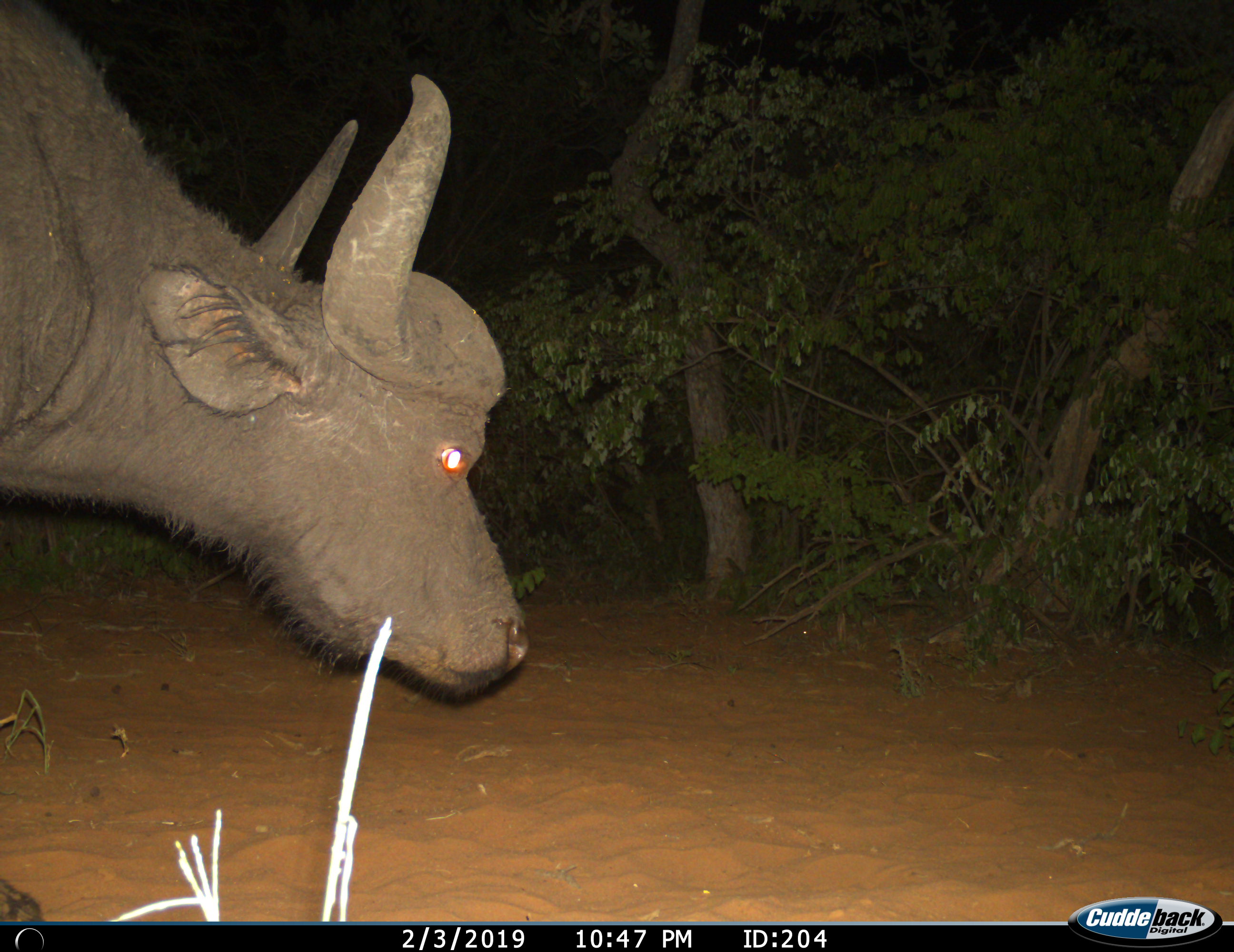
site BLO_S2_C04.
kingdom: Animalia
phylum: Chordata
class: Mammalia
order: Artiodactyla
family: Bovidae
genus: Syncerus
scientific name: Syncerus caffer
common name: african buffalo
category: buffalo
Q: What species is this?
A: Buffalo (african buffalo) (Syncerus caffer).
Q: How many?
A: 1.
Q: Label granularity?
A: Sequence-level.